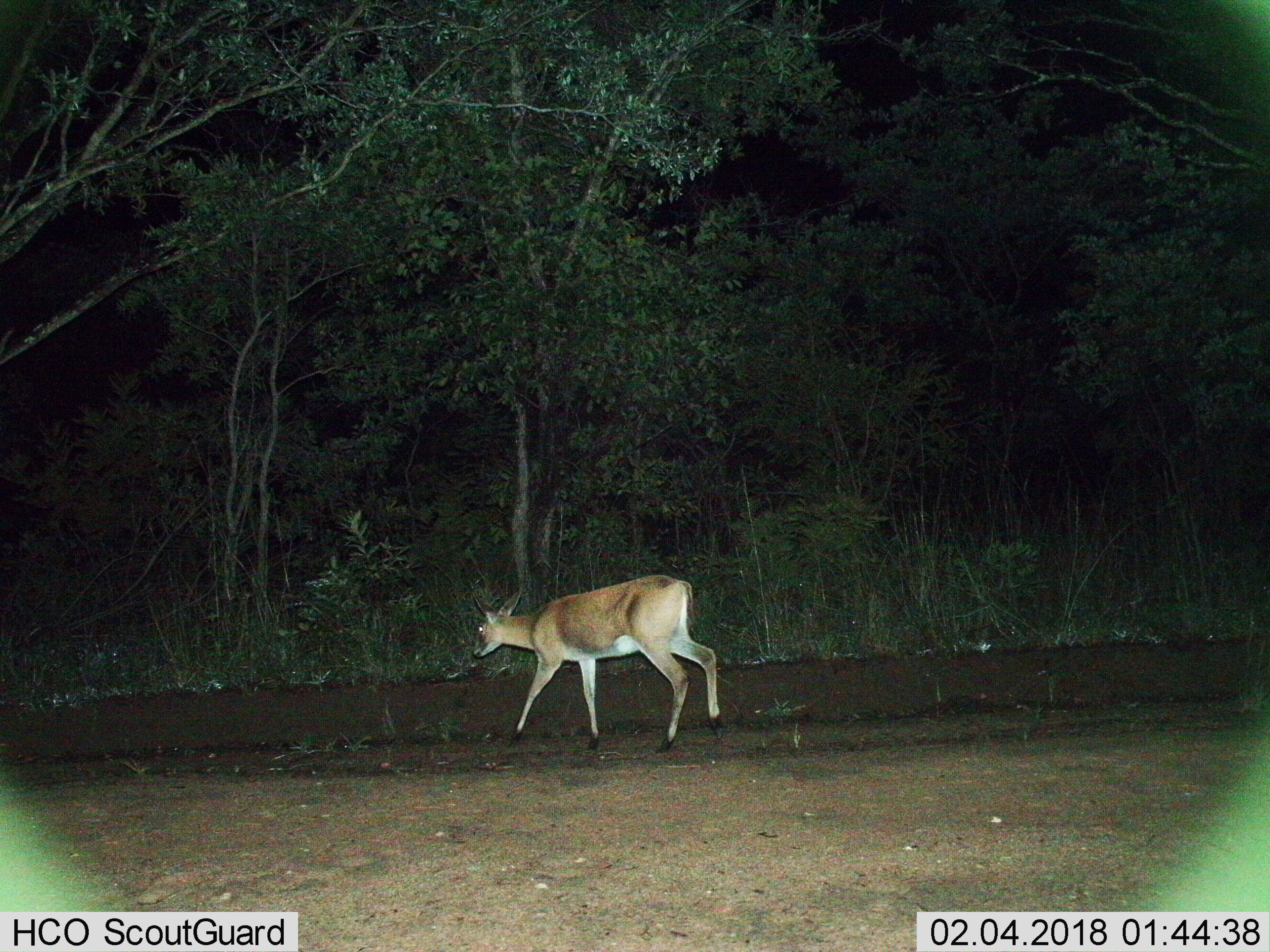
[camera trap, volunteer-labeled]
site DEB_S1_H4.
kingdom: Animalia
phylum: Chordata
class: Mammalia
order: Artiodactyla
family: Bovidae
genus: Sylvicapra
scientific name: Sylvicapra grimmia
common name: common duiker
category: duikercommongrey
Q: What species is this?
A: Duikercommongrey (common duiker) (Sylvicapra grimmia).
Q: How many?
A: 1.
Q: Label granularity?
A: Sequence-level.